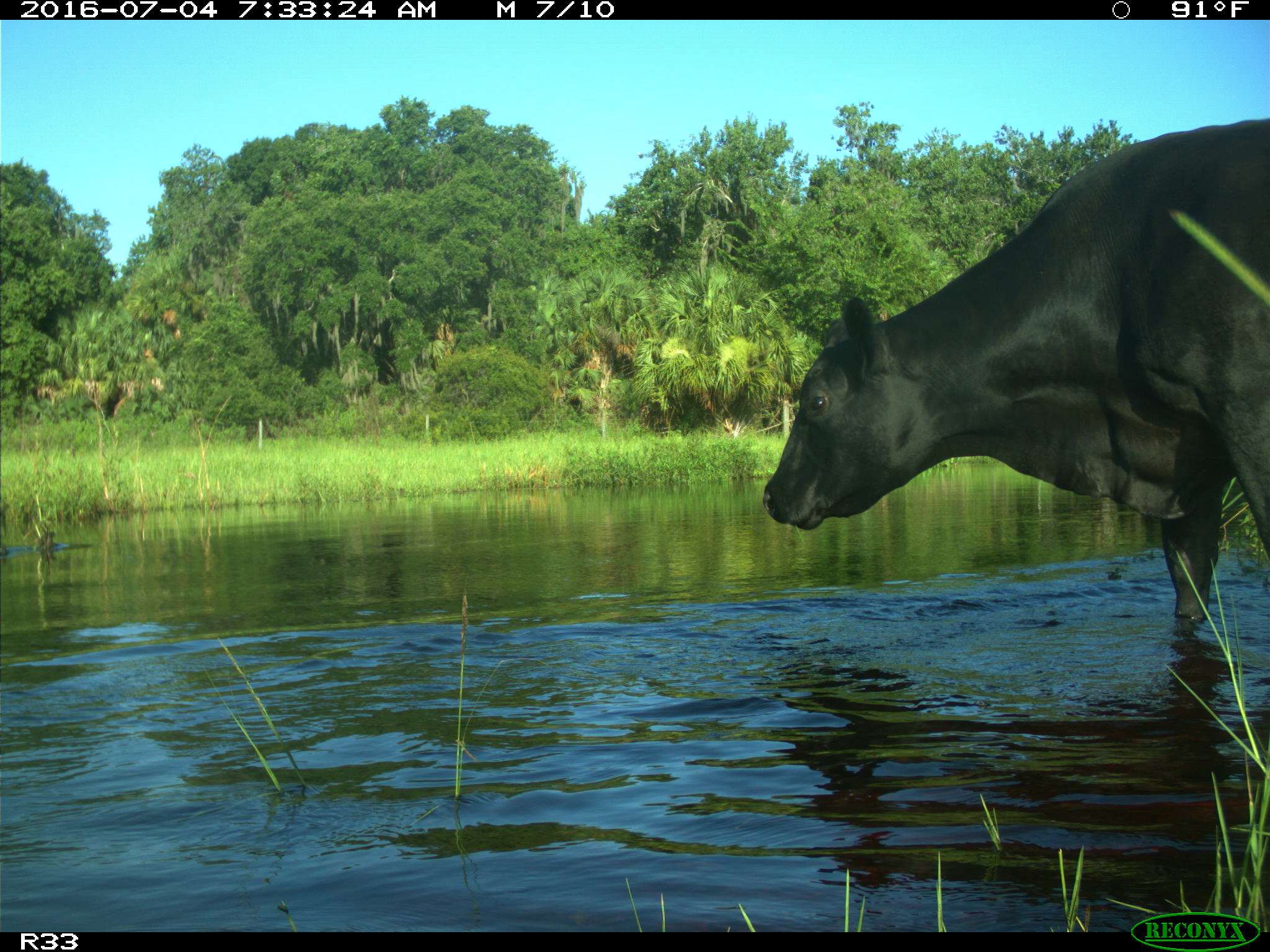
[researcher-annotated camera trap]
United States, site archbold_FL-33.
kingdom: Animalia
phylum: Chordata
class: Mammalia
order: Artiodactyla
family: Bovidae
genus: Bos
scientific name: Bos taurus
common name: domestic cow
Bos taurus (domestic cow).